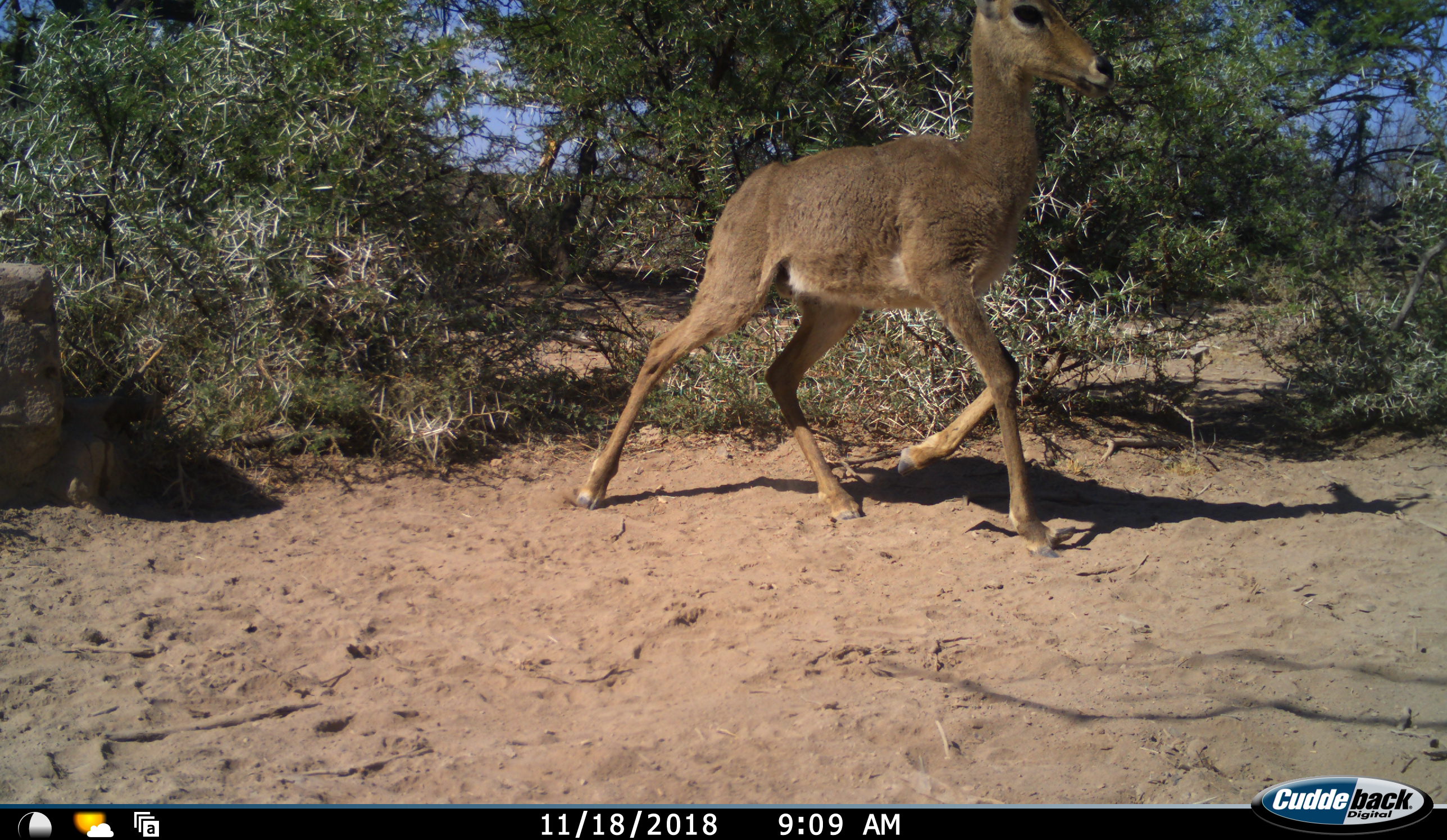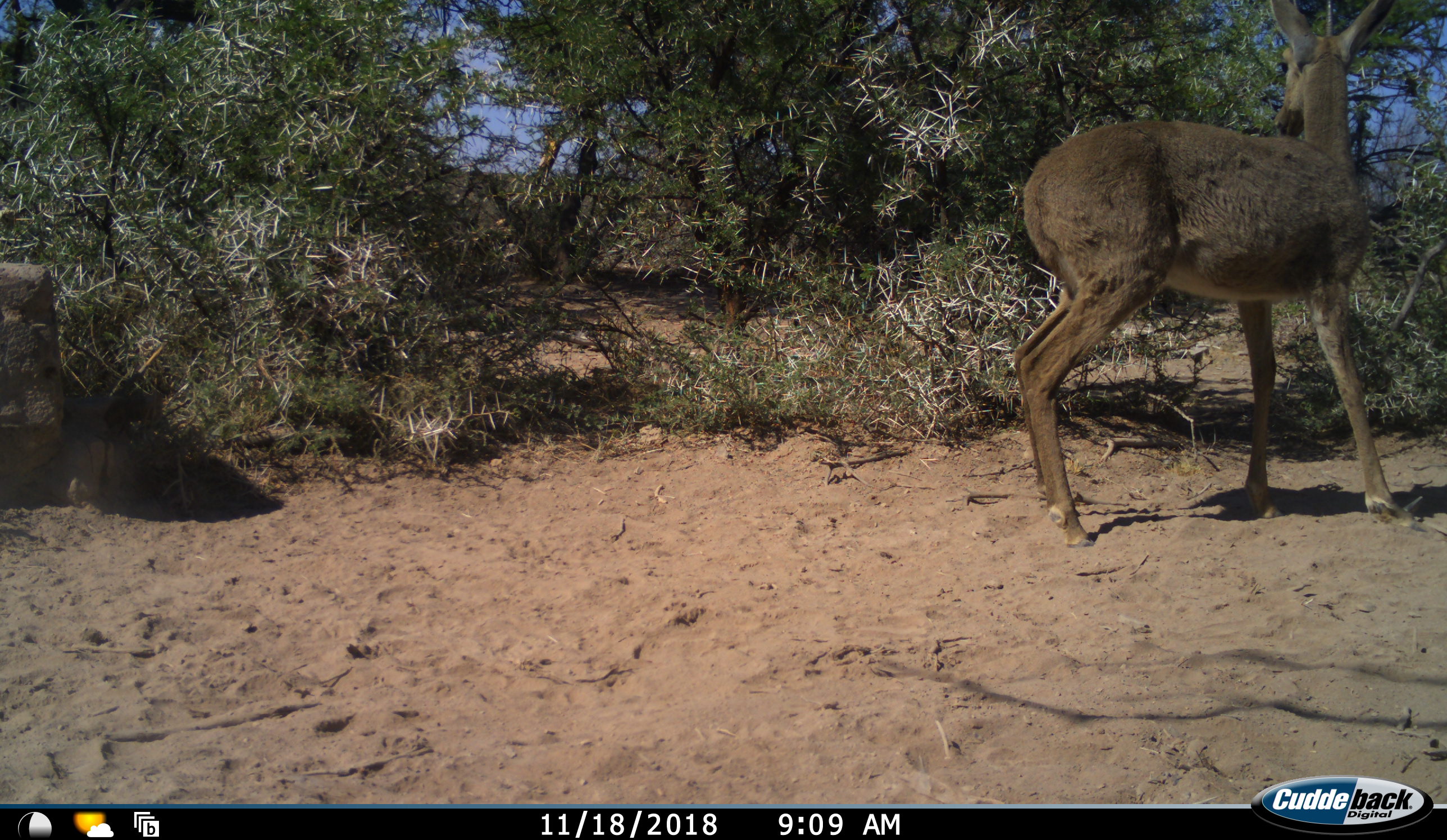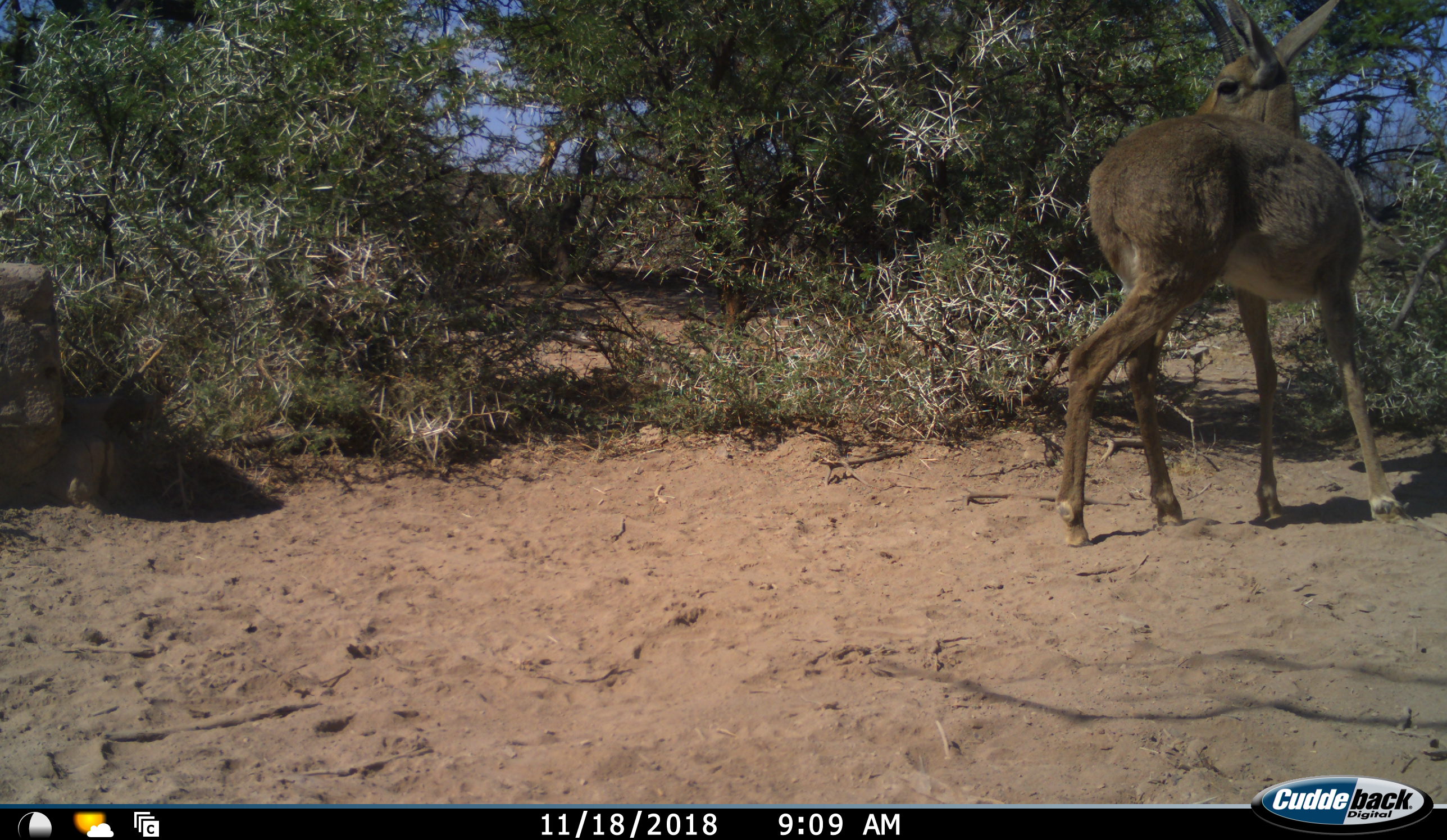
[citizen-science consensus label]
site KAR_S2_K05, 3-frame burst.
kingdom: Animalia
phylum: Chordata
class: Mammalia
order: Artiodactyla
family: Bovidae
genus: Pelea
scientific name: Pelea capreolus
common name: grey rhebok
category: rhebokgrey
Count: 1.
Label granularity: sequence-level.